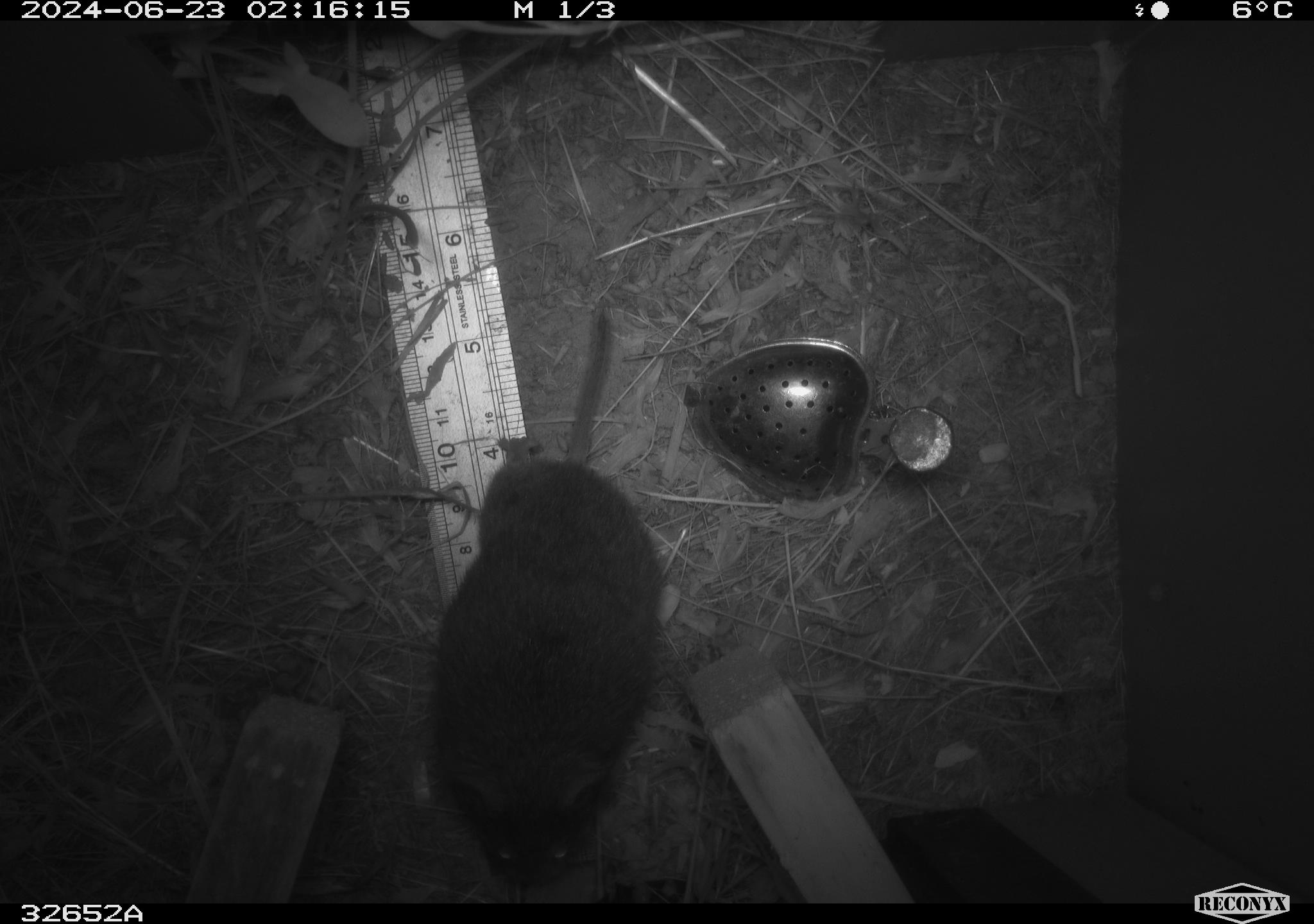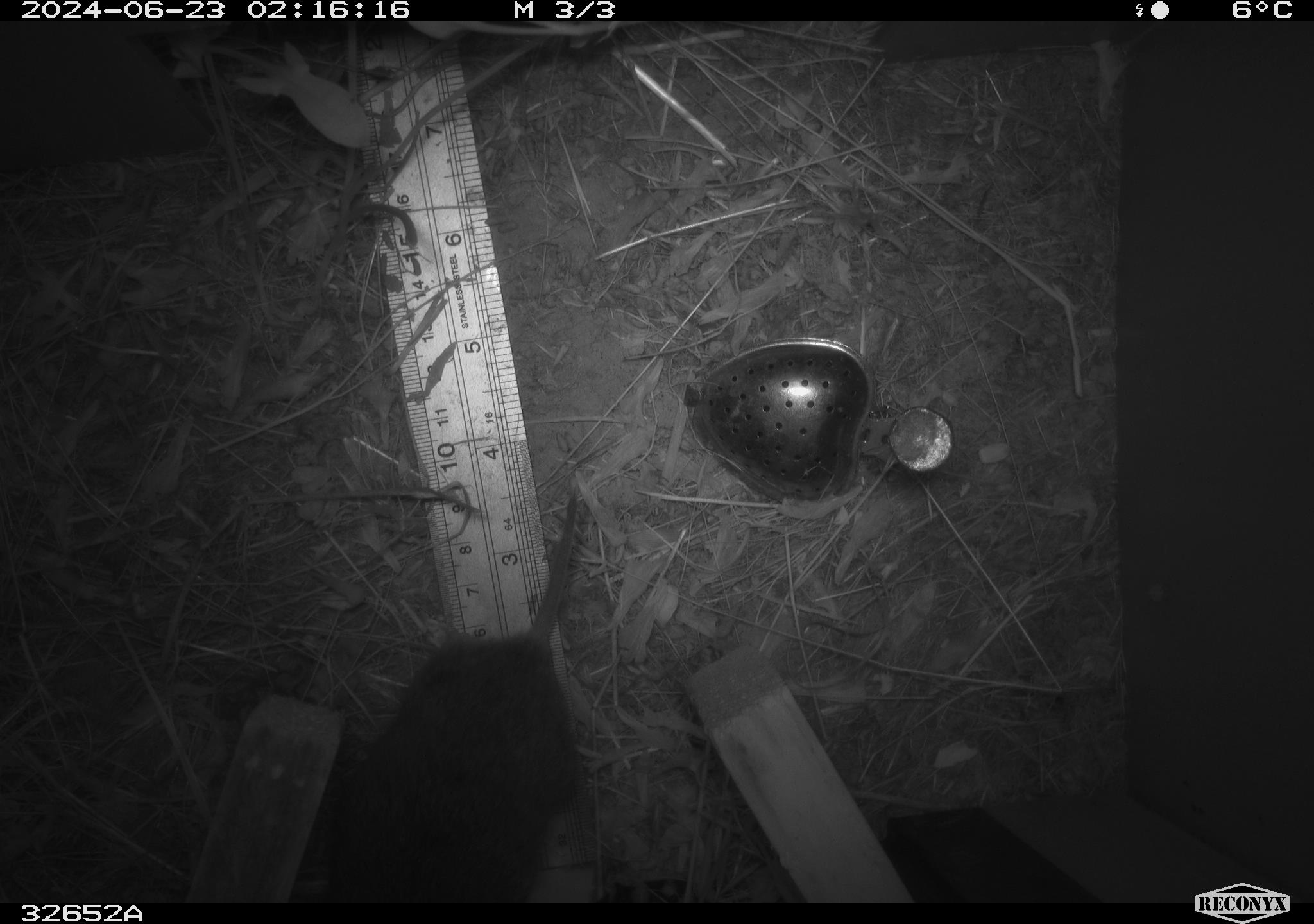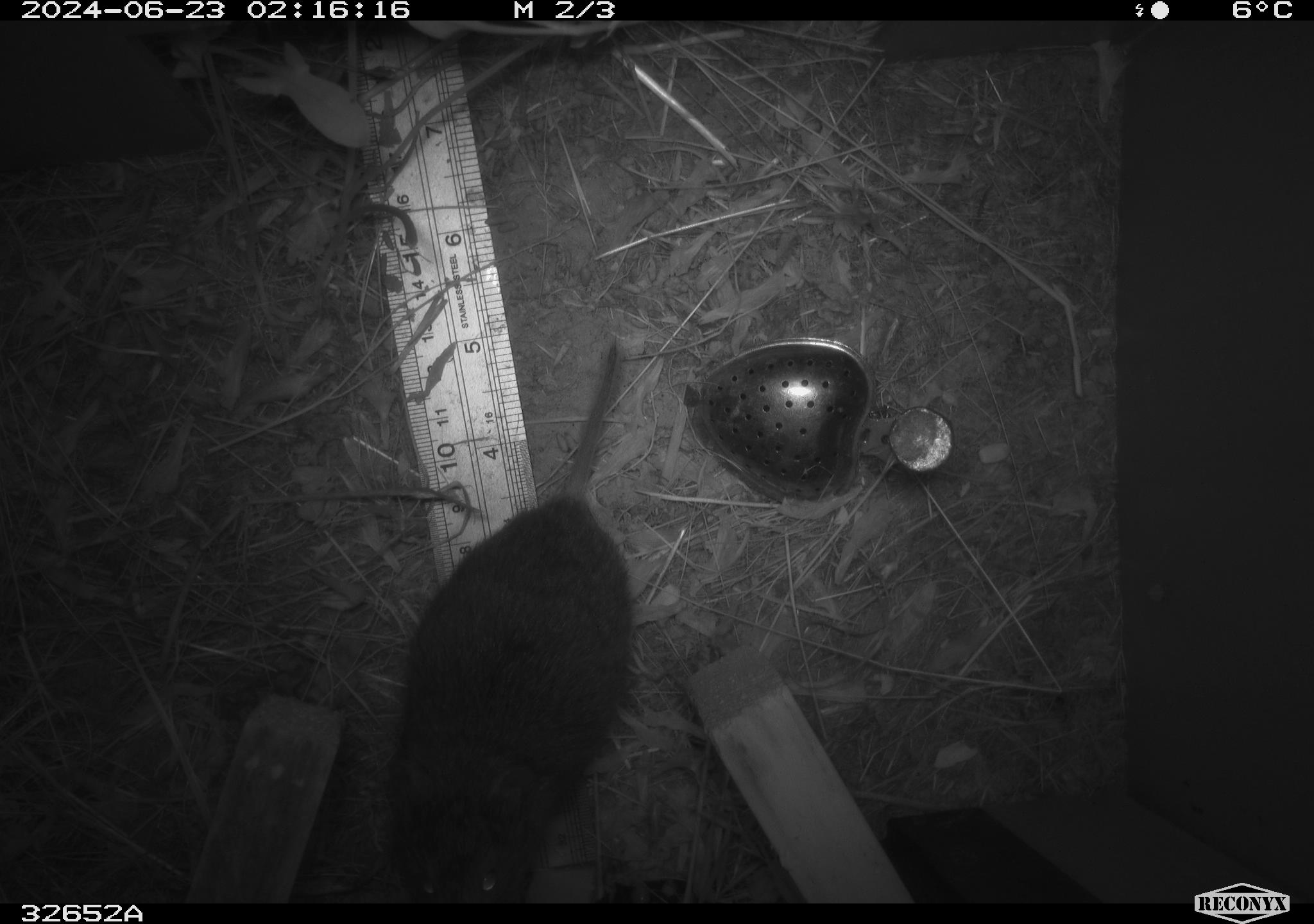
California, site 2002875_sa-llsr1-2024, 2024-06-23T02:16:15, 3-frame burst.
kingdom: Animalia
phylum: Chordata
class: Mammalia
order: Rodentia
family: Cricetidae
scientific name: Arvicolinae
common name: voles, lemmings, and muskrats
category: arvicolinae subfamily